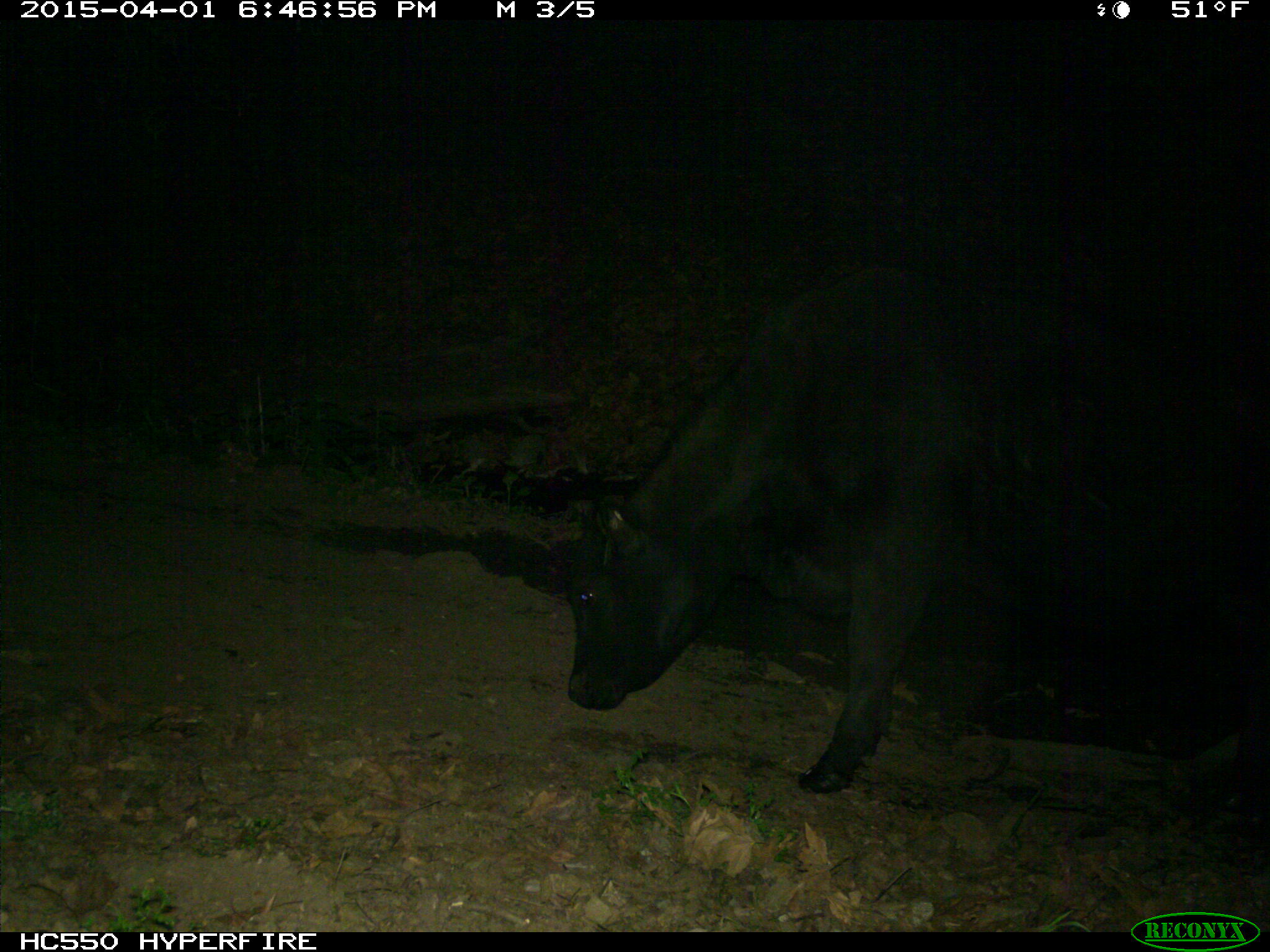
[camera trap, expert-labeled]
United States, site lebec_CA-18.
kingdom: Animalia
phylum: Chordata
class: Mammalia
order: Artiodactyla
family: Bovidae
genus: Bos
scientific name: Bos taurus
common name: domestic cow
Bos taurus (domestic cow).